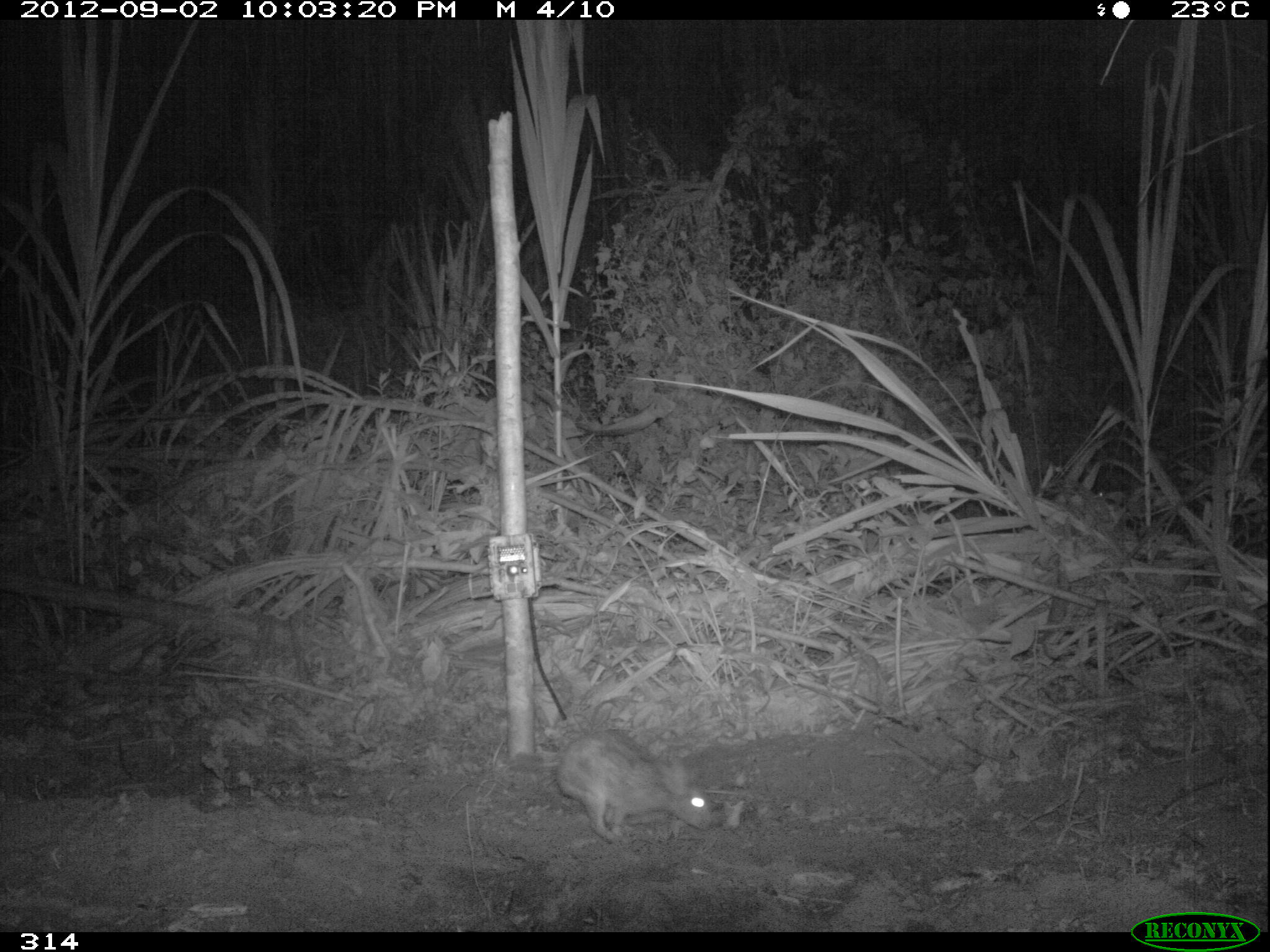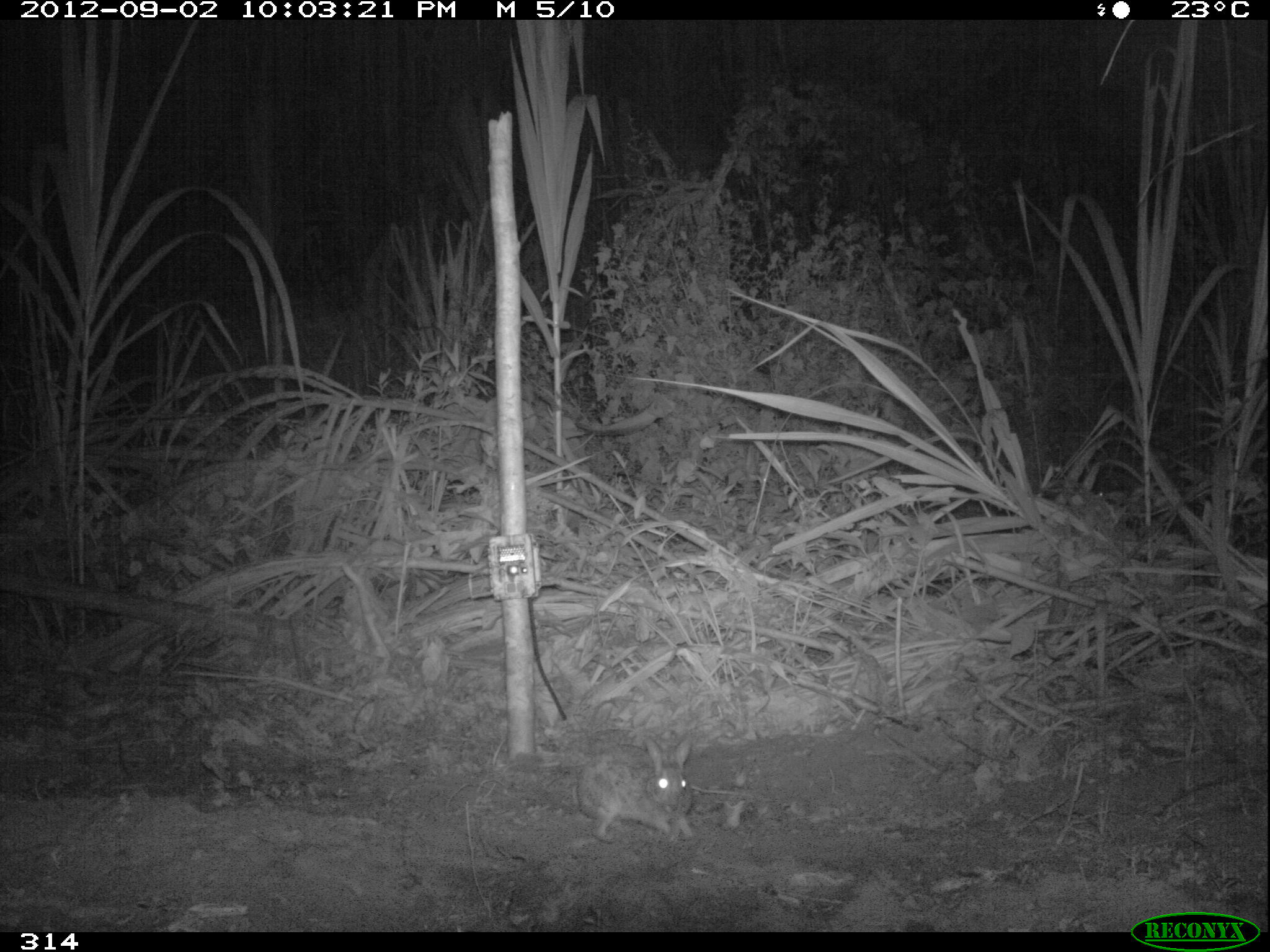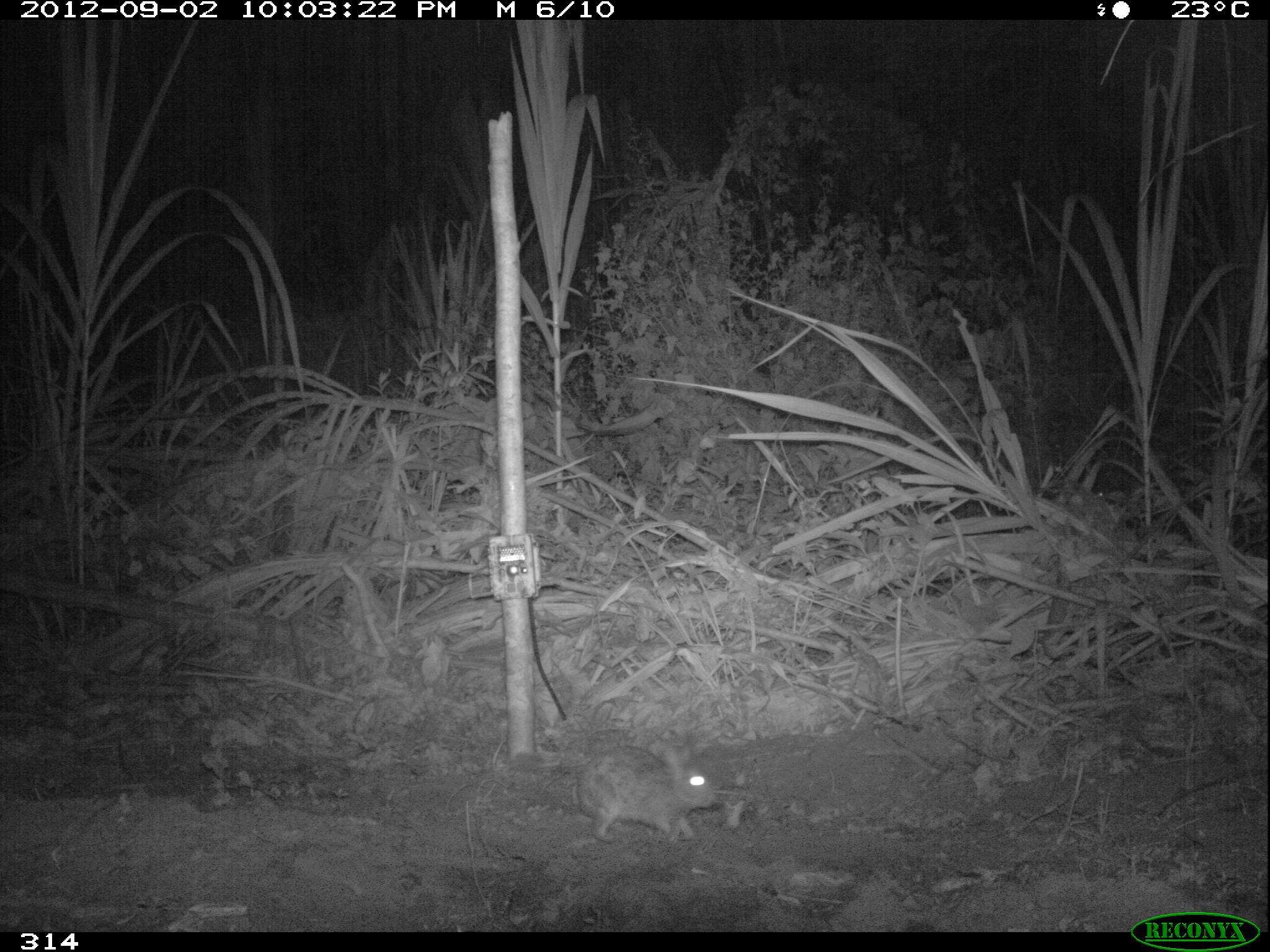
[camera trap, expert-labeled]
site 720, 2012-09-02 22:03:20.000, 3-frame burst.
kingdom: Animalia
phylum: Chordata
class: Mammalia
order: Lagomorpha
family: Leporidae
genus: Sylvilagus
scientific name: Sylvilagus brasiliensis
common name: tapeti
Sylvilagus brasiliensis (tapeti).